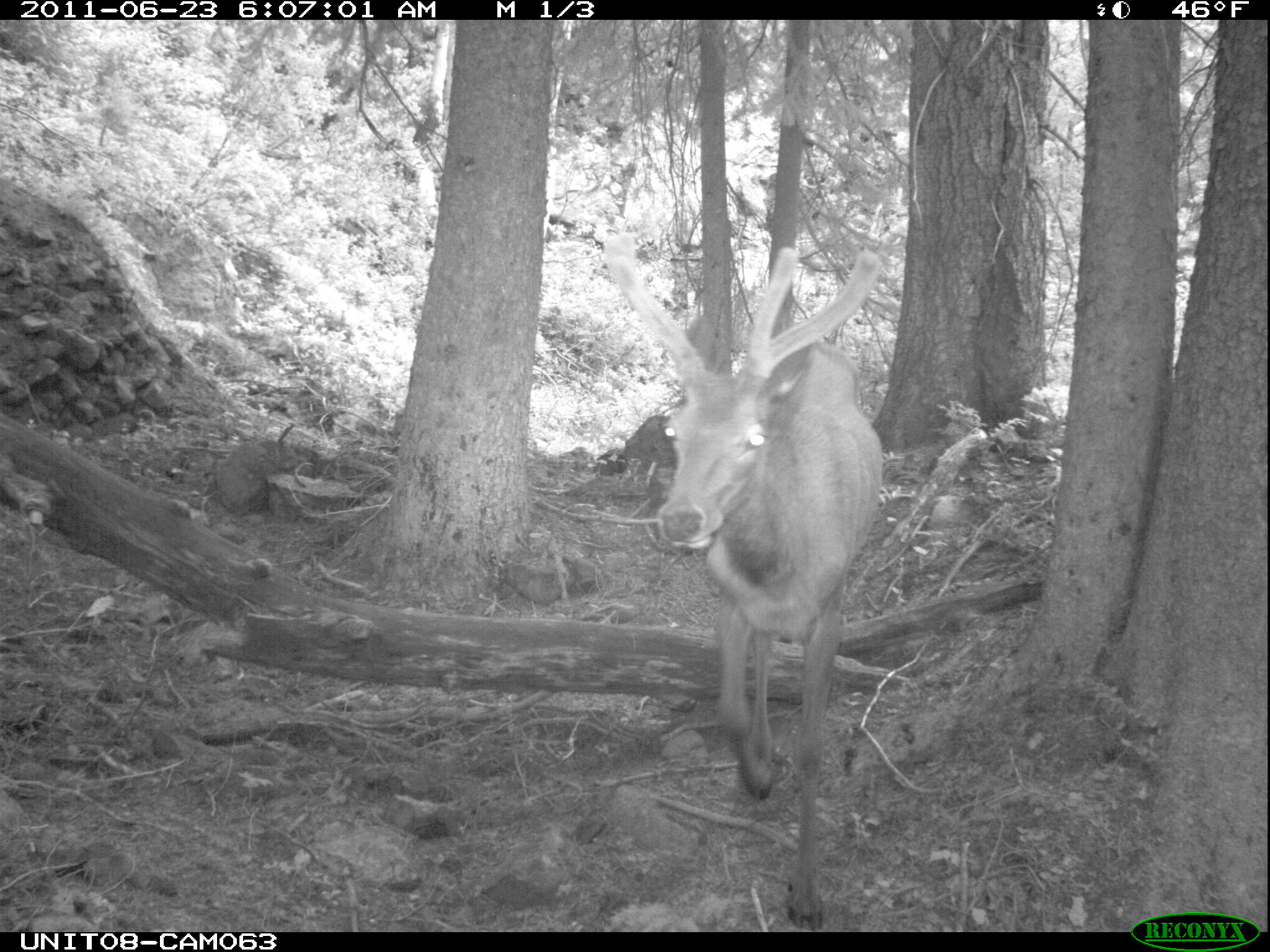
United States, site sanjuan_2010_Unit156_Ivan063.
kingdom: Animalia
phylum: Chordata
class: Mammalia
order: Artiodactyla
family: Cervidae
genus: Cervus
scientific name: Cervus elaphus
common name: red deer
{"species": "Cervus elaphus (red deer)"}